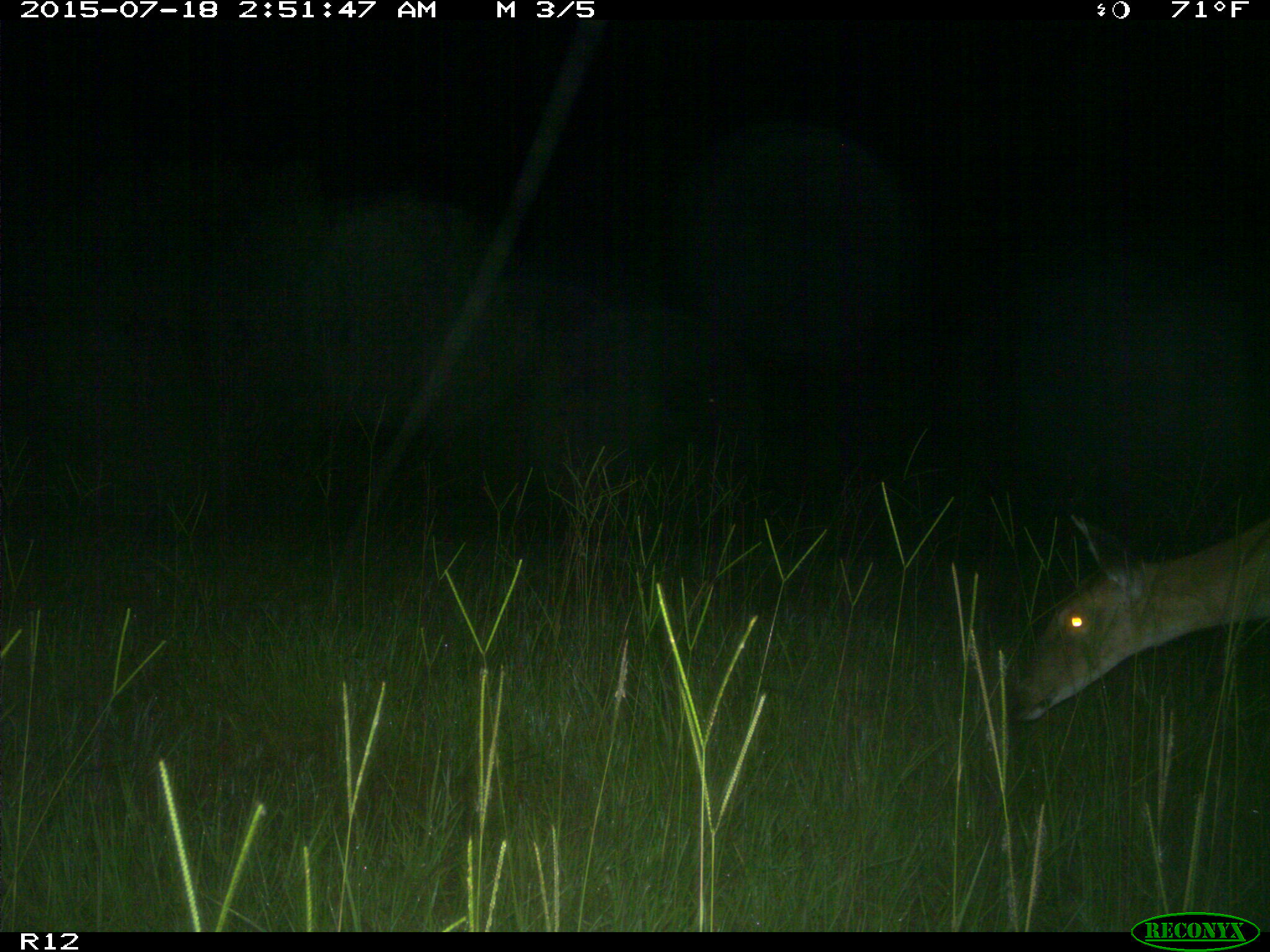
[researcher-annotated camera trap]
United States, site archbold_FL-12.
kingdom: Animalia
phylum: Chordata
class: Mammalia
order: Artiodactyla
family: Cervidae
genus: Odocoileus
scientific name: Odocoileus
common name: deer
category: unidentified deer